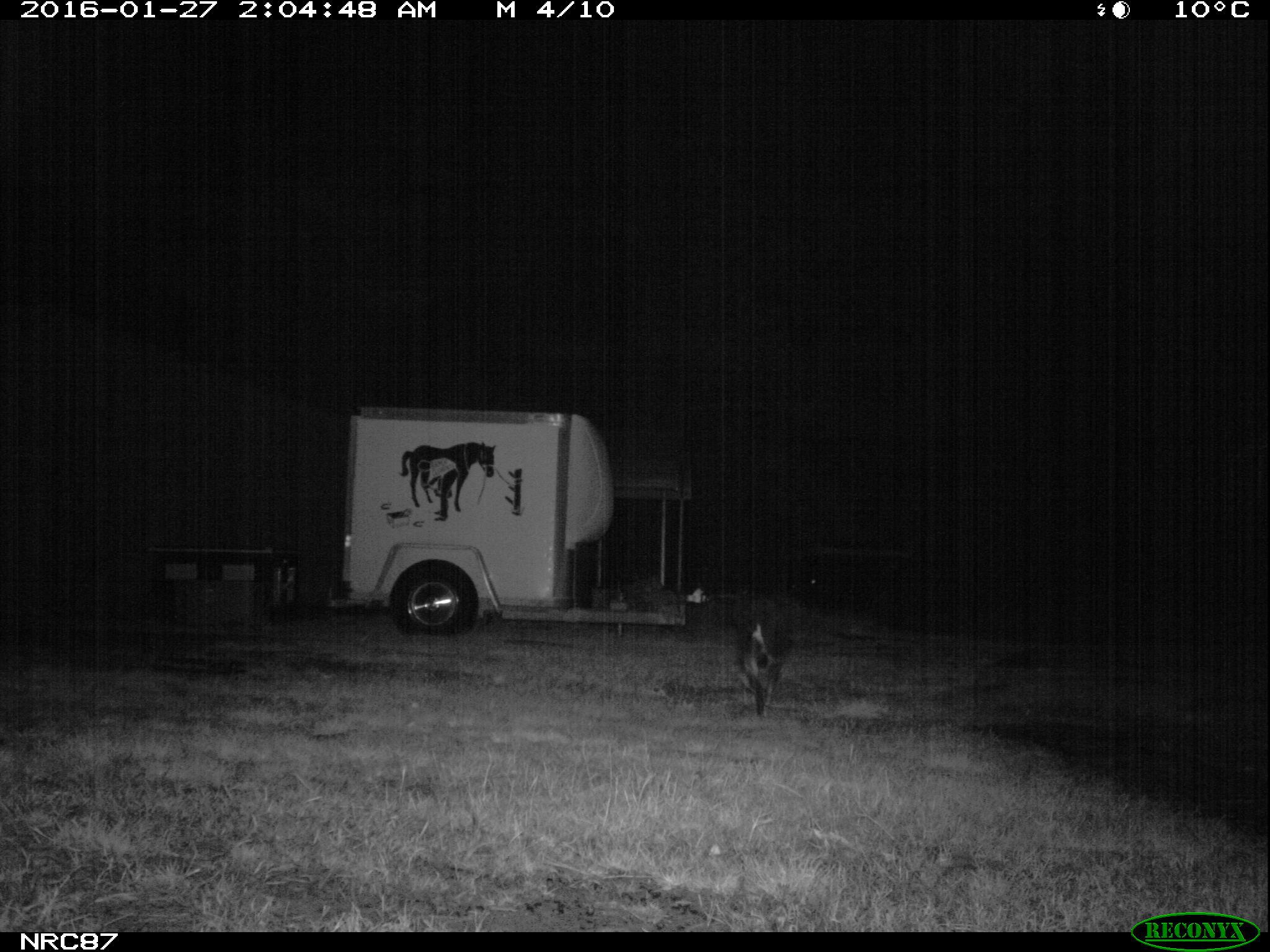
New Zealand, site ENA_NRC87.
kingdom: Animalia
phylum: Chordata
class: Mammalia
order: Carnivora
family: Canidae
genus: Canis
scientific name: Canis familiaris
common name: domestic dog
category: dog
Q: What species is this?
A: Dog (domestic dog) (Canis familiaris).